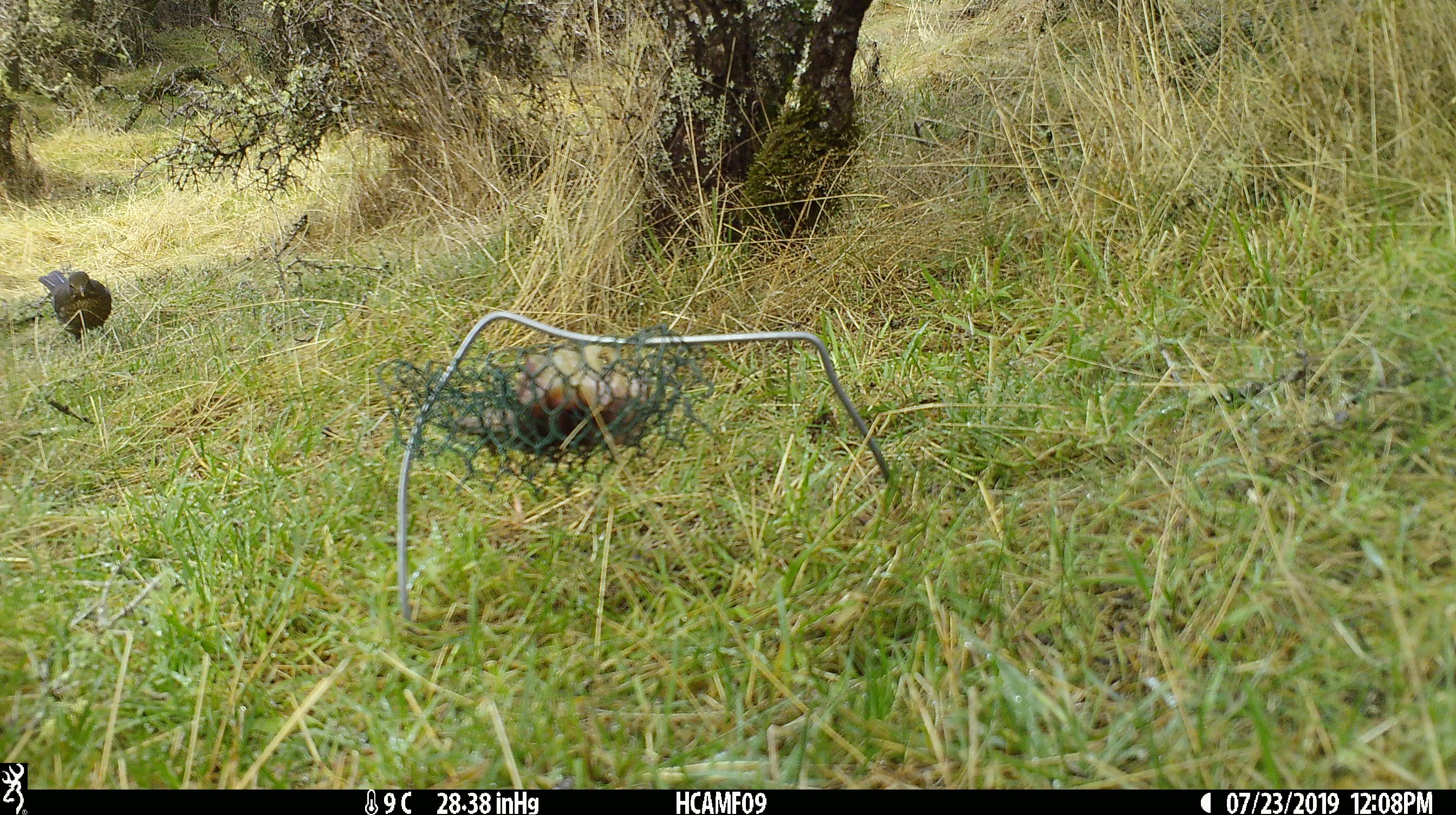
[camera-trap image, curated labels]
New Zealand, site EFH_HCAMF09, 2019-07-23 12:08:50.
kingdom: Animalia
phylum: Chordata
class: Aves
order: Passeriformes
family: Turdidae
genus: Turdus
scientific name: Turdus merula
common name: eurasian blackbird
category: blackbird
Blackbird (eurasian blackbird) (Turdus merula).